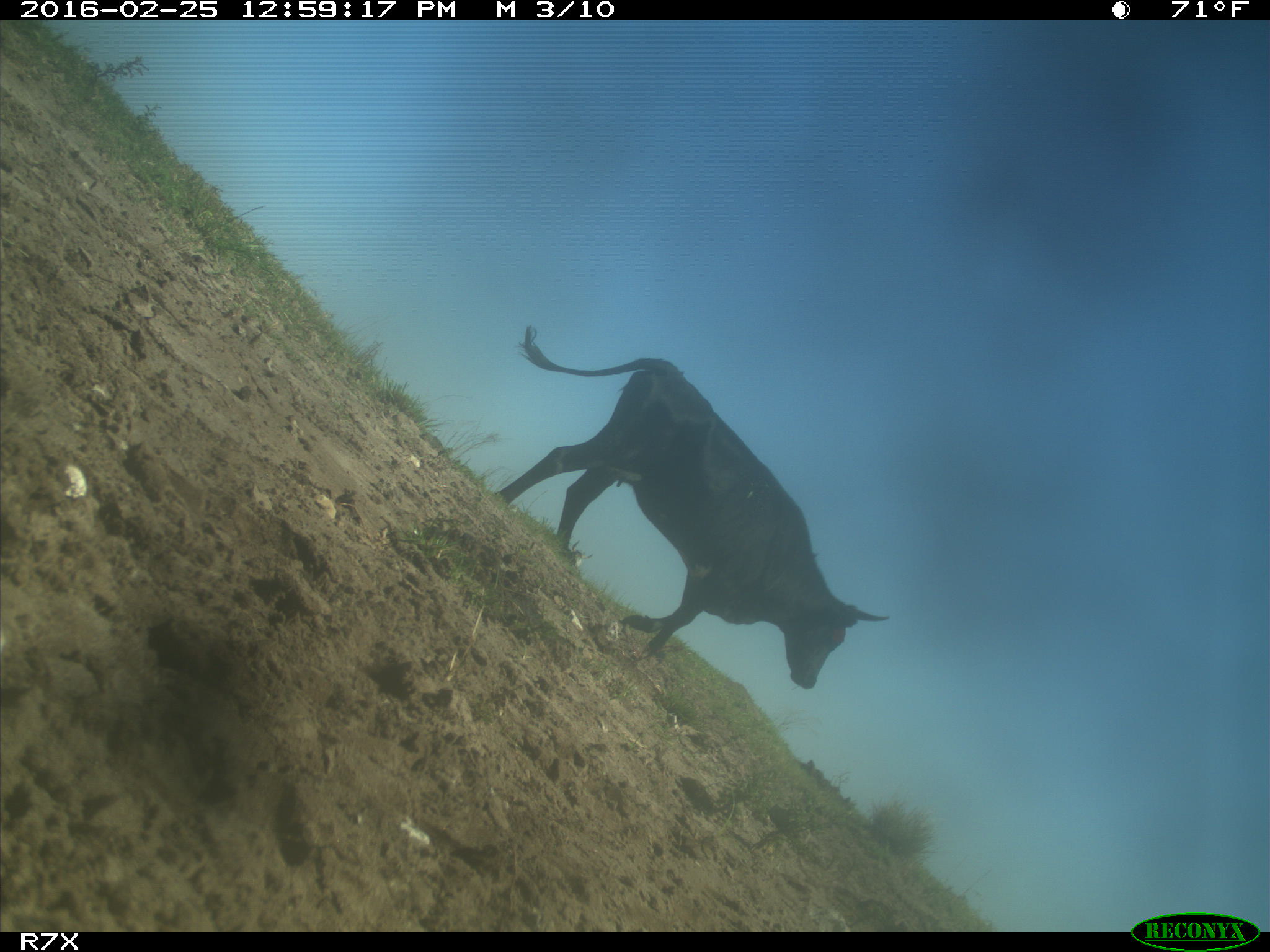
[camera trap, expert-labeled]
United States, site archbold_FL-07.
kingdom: Animalia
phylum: Chordata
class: Mammalia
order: Artiodactyla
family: Bovidae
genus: Bos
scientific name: Bos taurus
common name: domestic cow